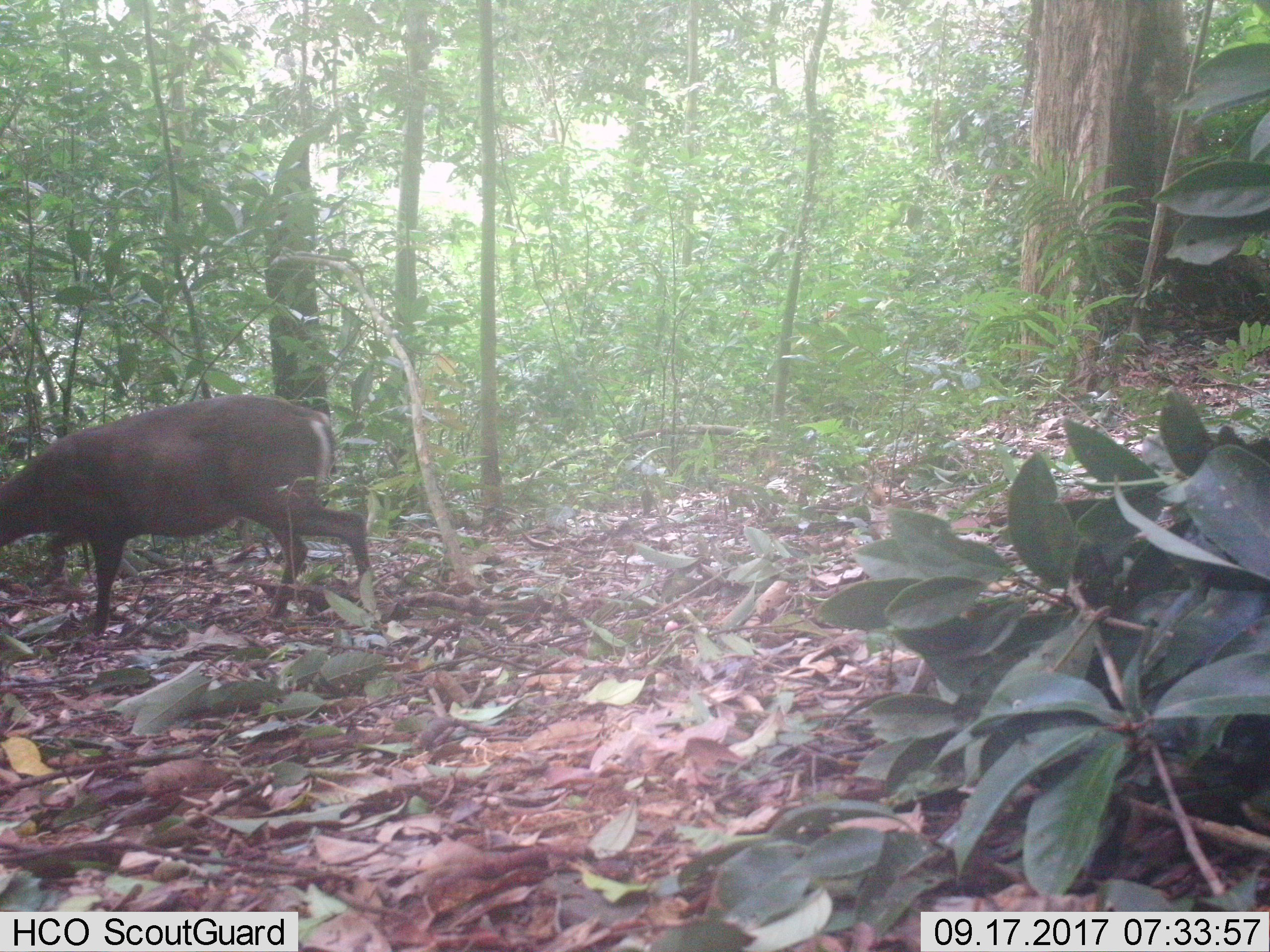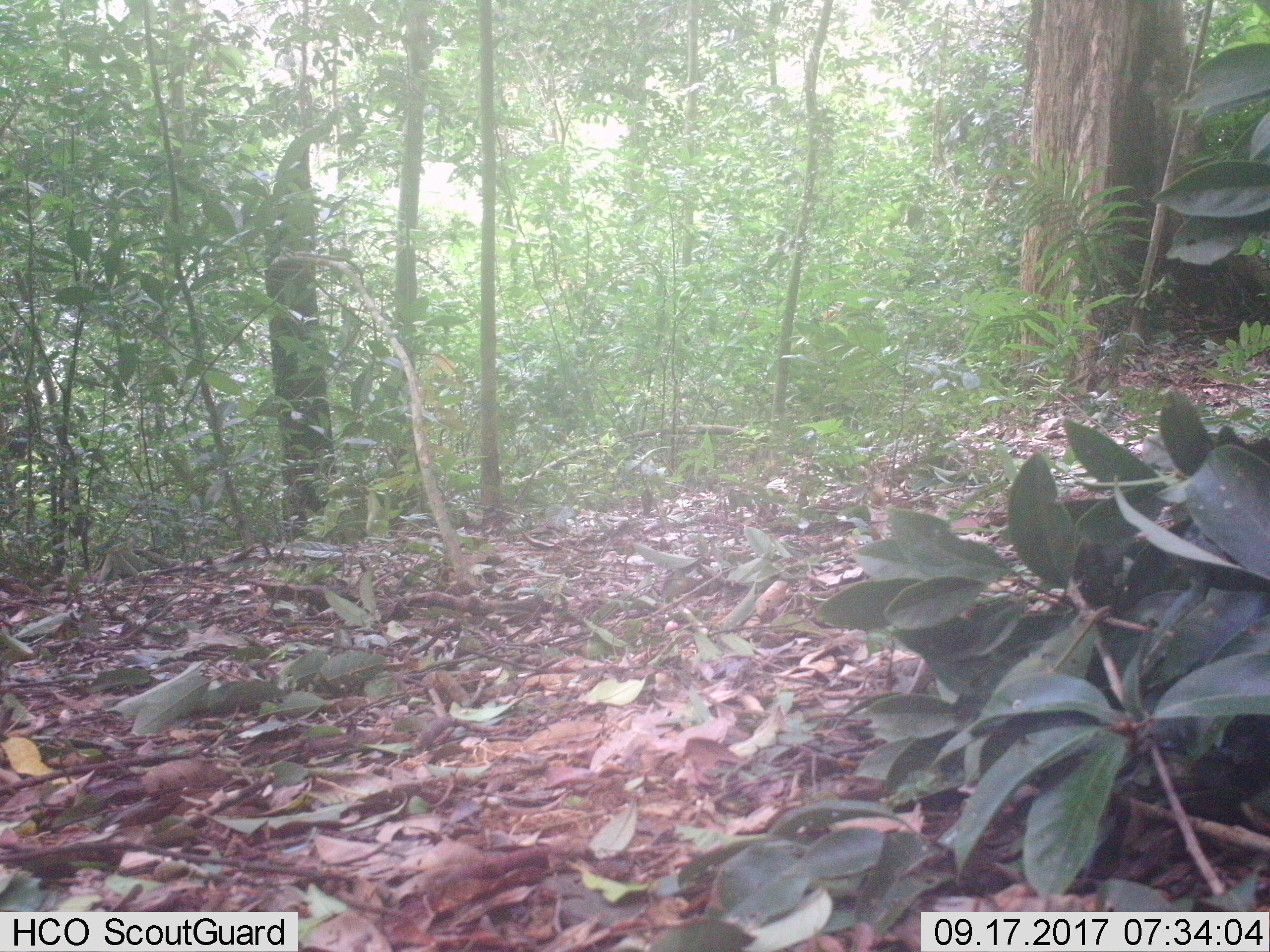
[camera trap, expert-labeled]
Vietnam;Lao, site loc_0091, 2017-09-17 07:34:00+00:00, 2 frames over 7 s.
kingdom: Animalia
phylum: Chordata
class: Mammalia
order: Artiodactyla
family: Cervidae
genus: Muntiacus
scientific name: Muntiacus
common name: muntjacs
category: unidentified muntjac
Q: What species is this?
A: Unidentified muntjac (muntjacs) (Muntiacus).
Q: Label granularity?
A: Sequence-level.